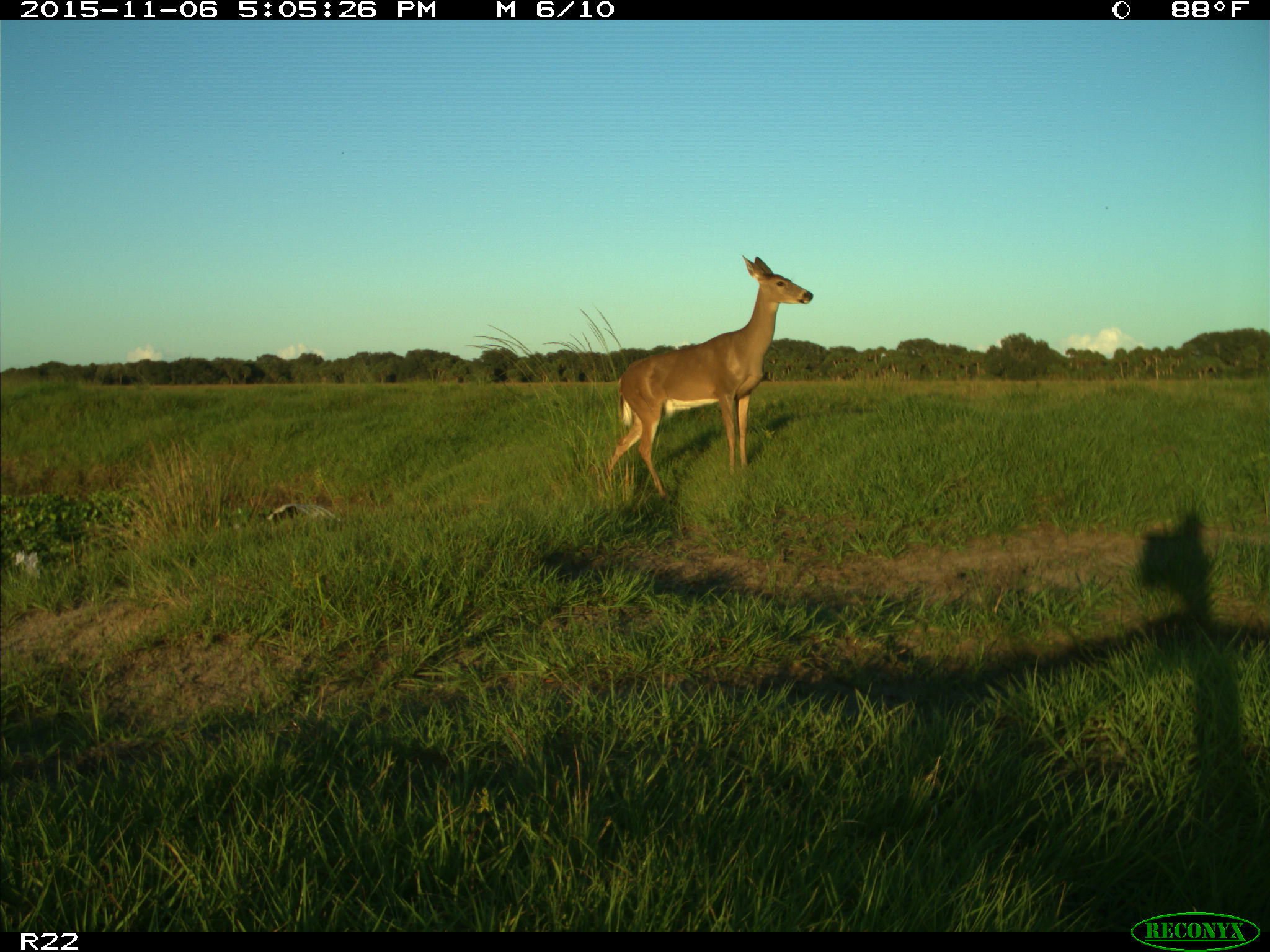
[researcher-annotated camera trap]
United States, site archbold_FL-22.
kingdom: Animalia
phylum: Chordata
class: Mammalia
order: Artiodactyla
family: Cervidae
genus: Odocoileus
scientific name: Odocoileus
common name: deer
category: unidentified deer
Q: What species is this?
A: Unidentified deer (deer) (Odocoileus).